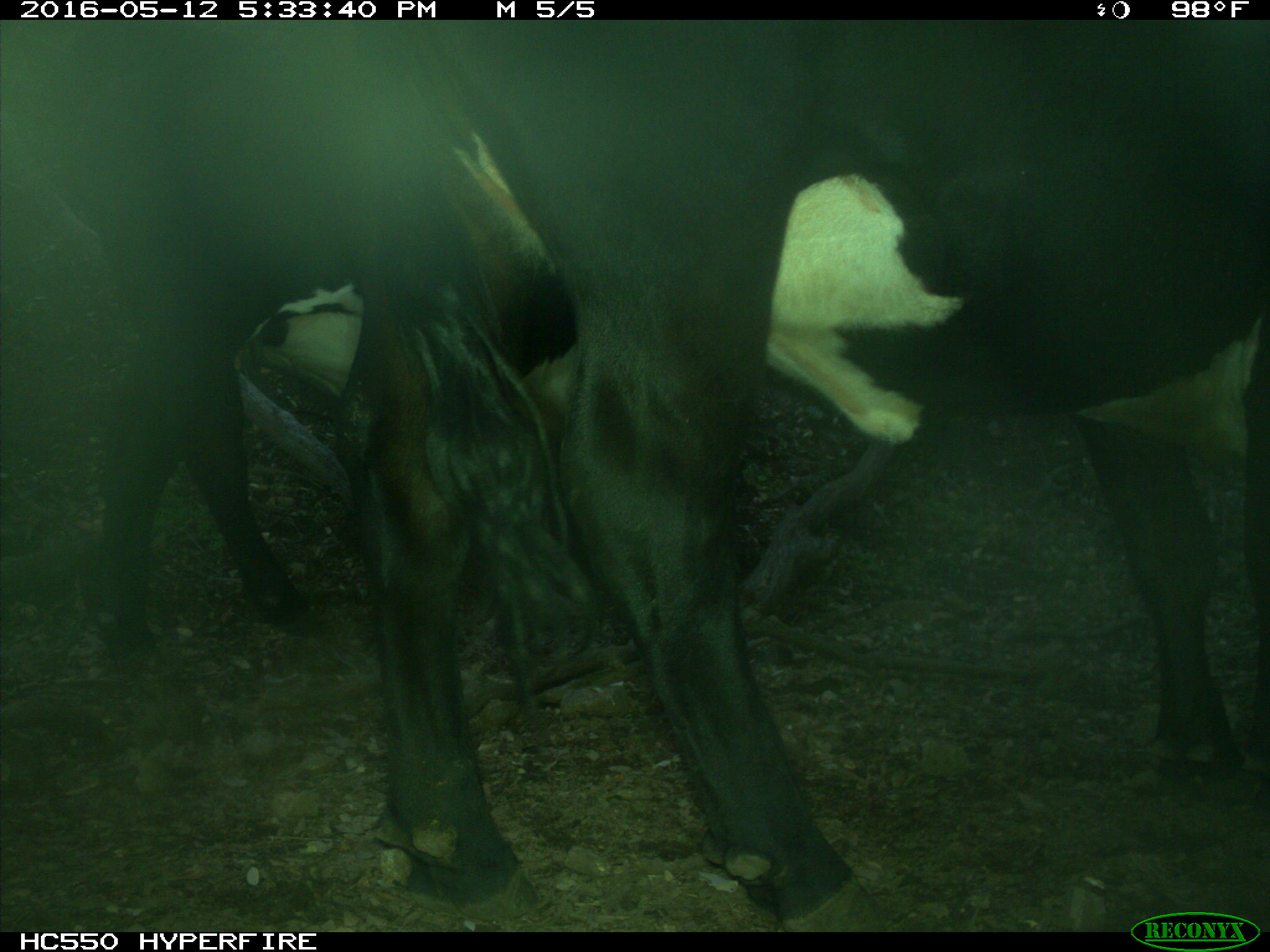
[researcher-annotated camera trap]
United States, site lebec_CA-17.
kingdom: Animalia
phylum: Chordata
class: Mammalia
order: Artiodactyla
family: Bovidae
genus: Bos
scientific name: Bos taurus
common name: domestic cow